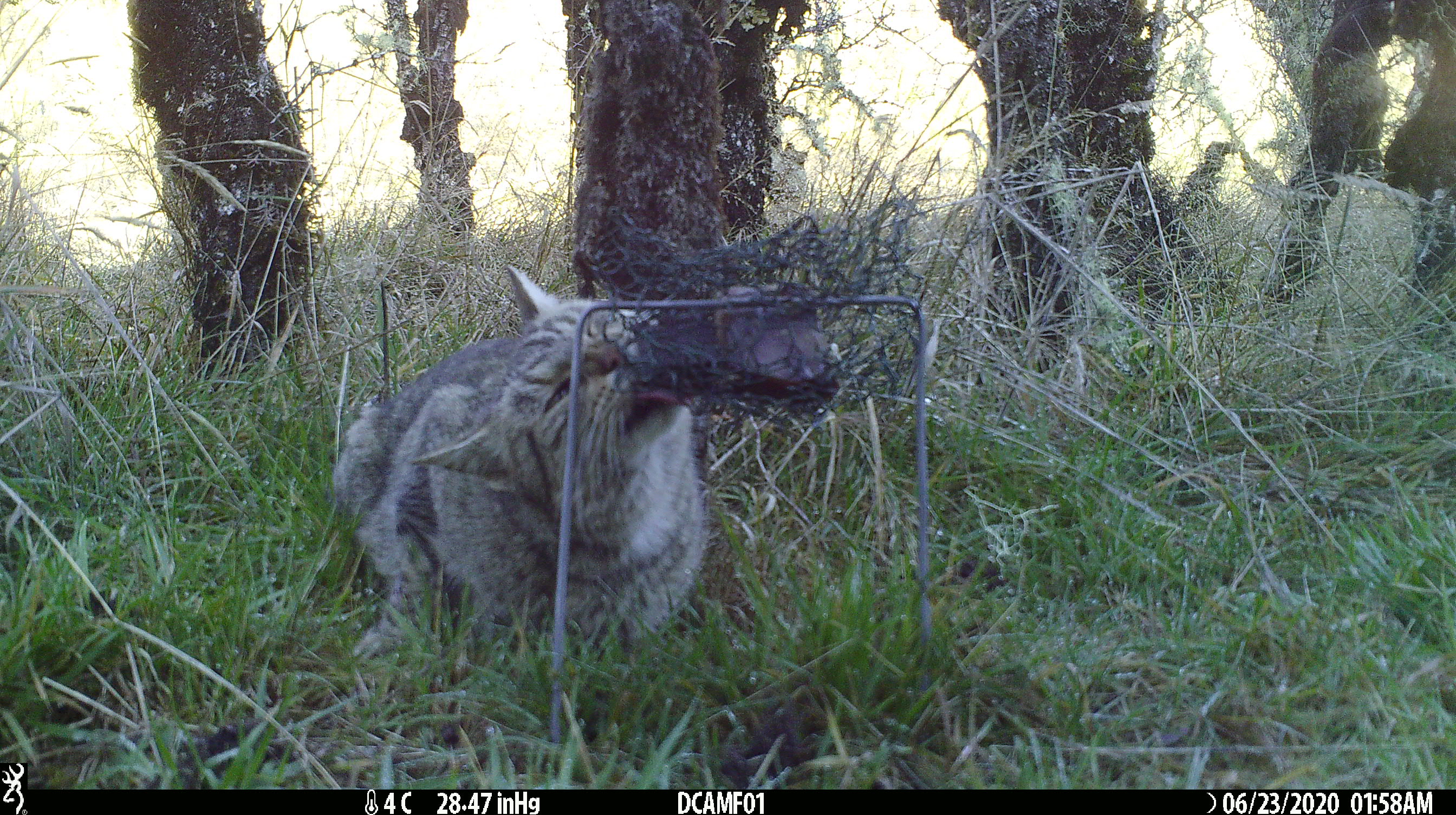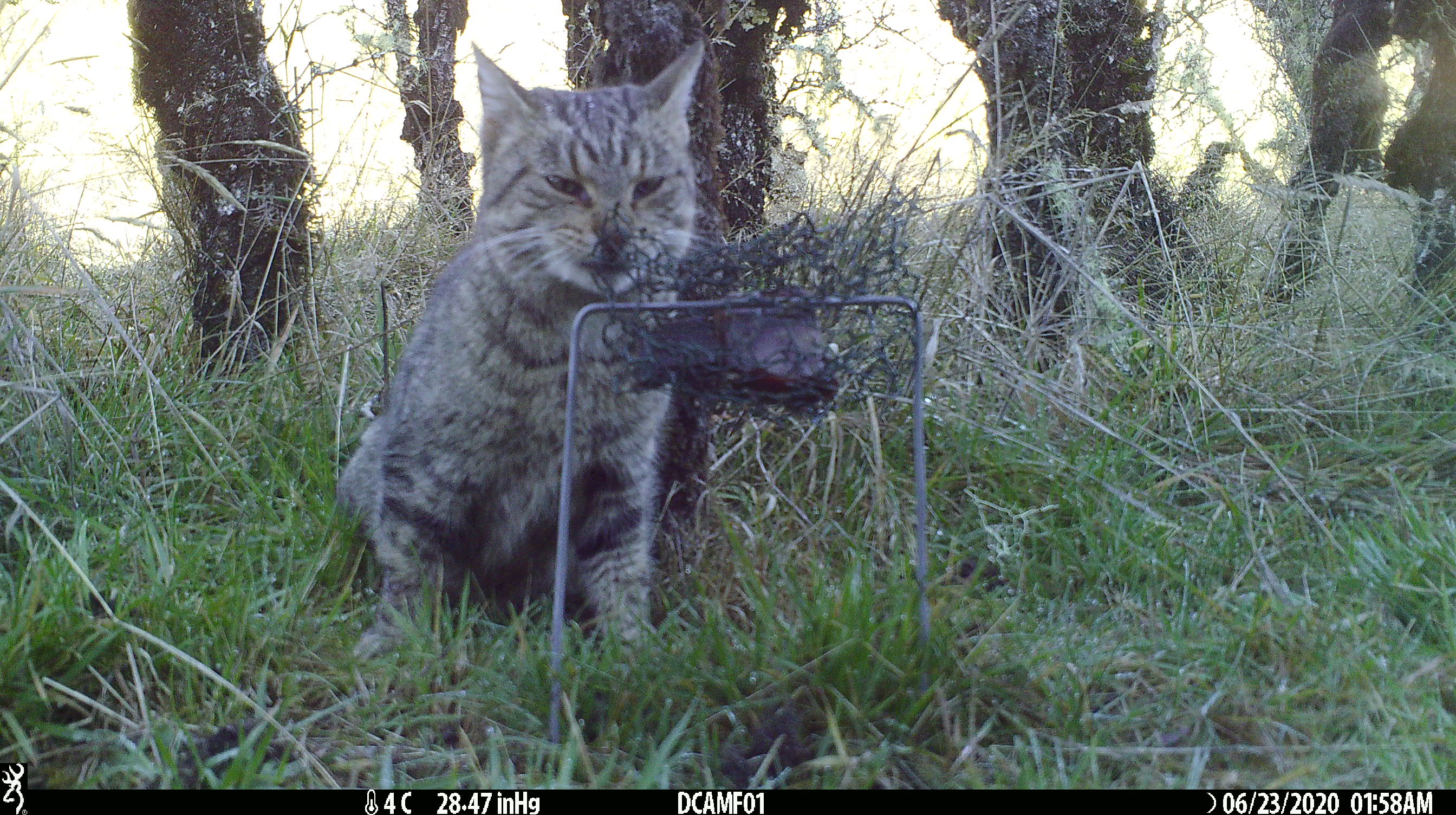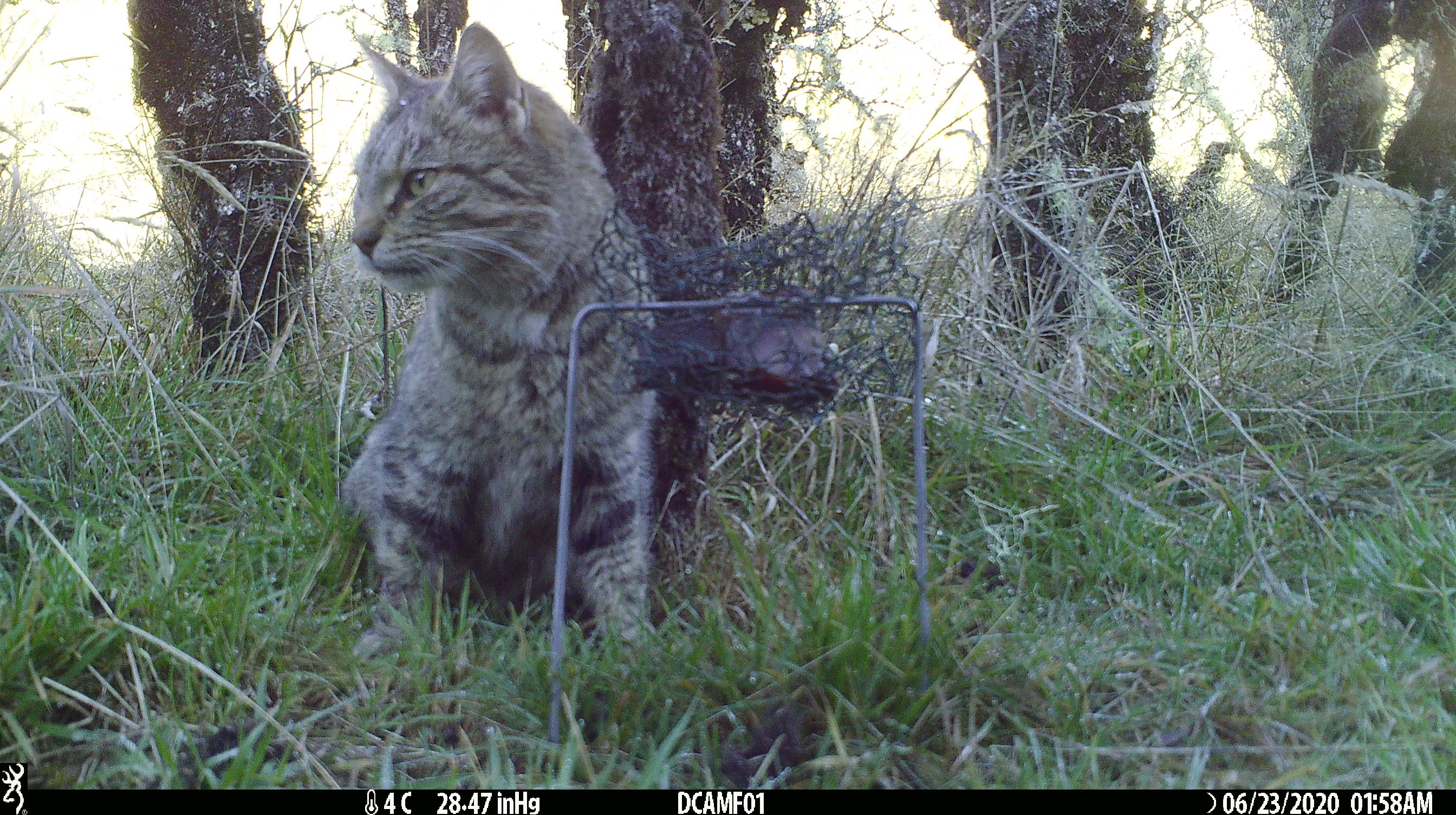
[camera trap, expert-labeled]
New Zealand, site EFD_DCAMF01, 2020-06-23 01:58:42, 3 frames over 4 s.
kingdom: Animalia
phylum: Chordata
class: Mammalia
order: Carnivora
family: Felidae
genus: Felis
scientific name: Felis catus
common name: domestic cat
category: cat